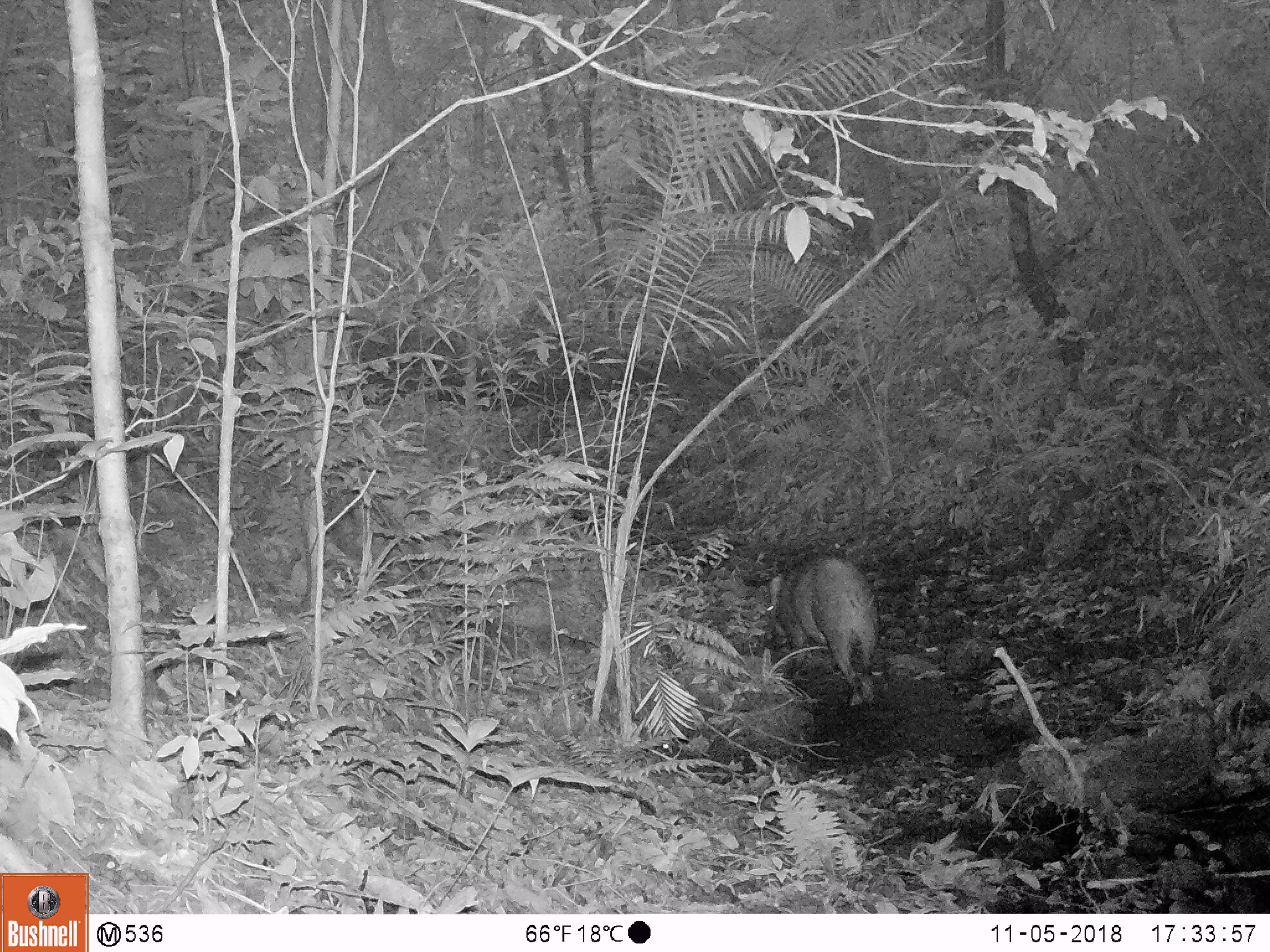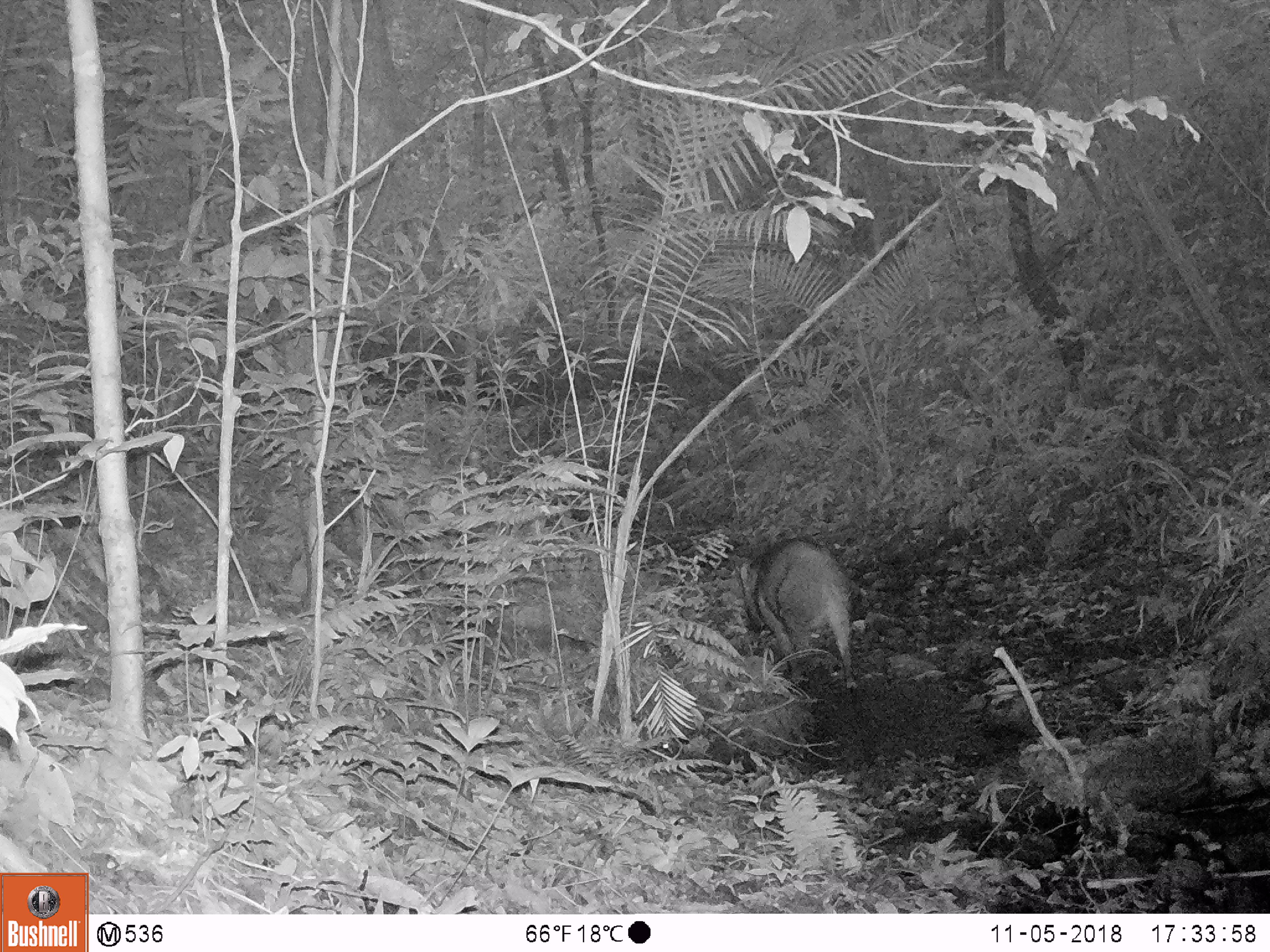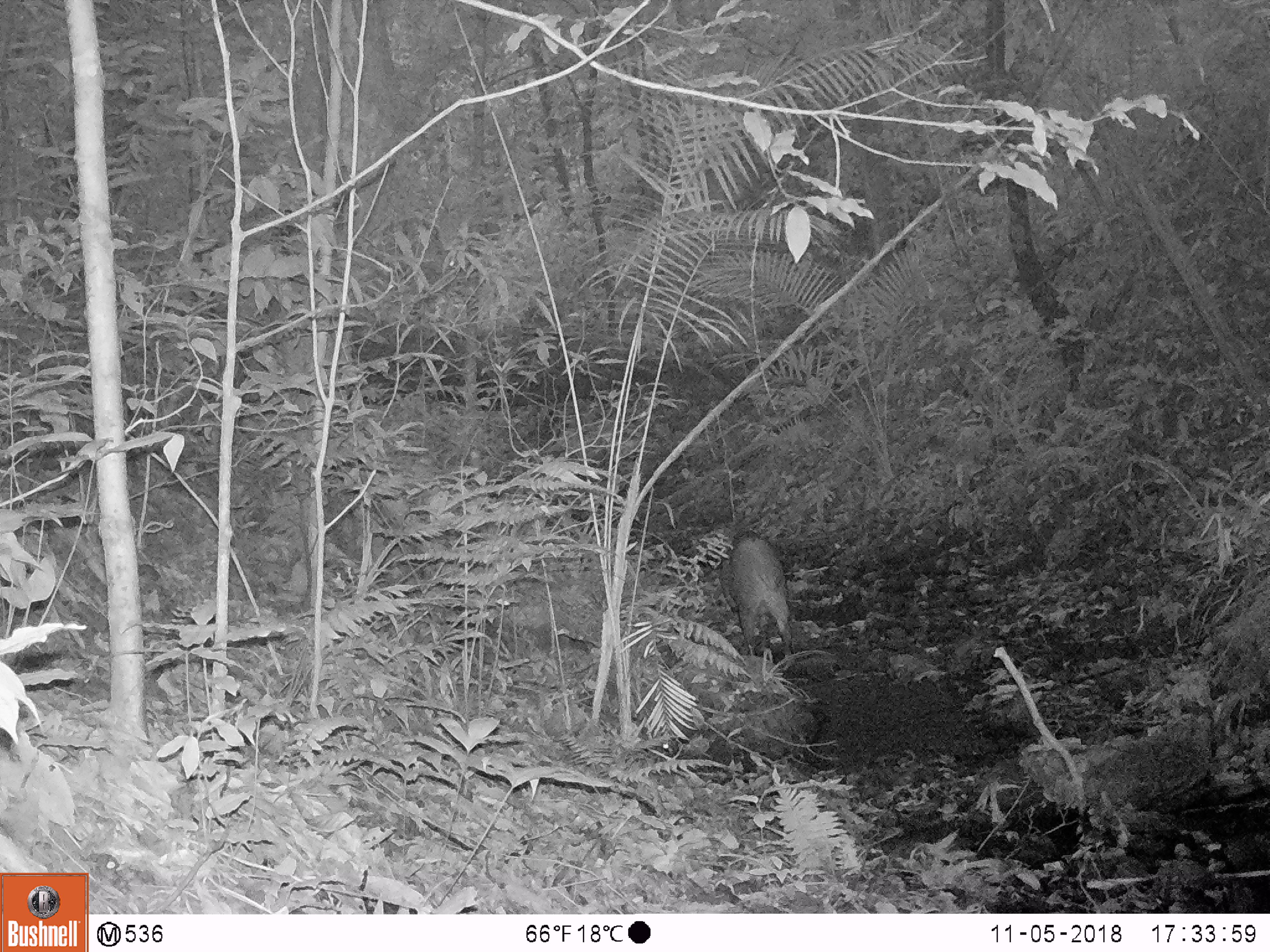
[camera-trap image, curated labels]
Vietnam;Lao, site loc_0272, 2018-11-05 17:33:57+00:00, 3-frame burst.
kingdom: Animalia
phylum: Chordata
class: Mammalia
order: Artiodactyla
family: Suidae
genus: Sus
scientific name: Sus scrofa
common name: eurasian wild pig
Eurasian wild pig (Sus scrofa). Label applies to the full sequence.